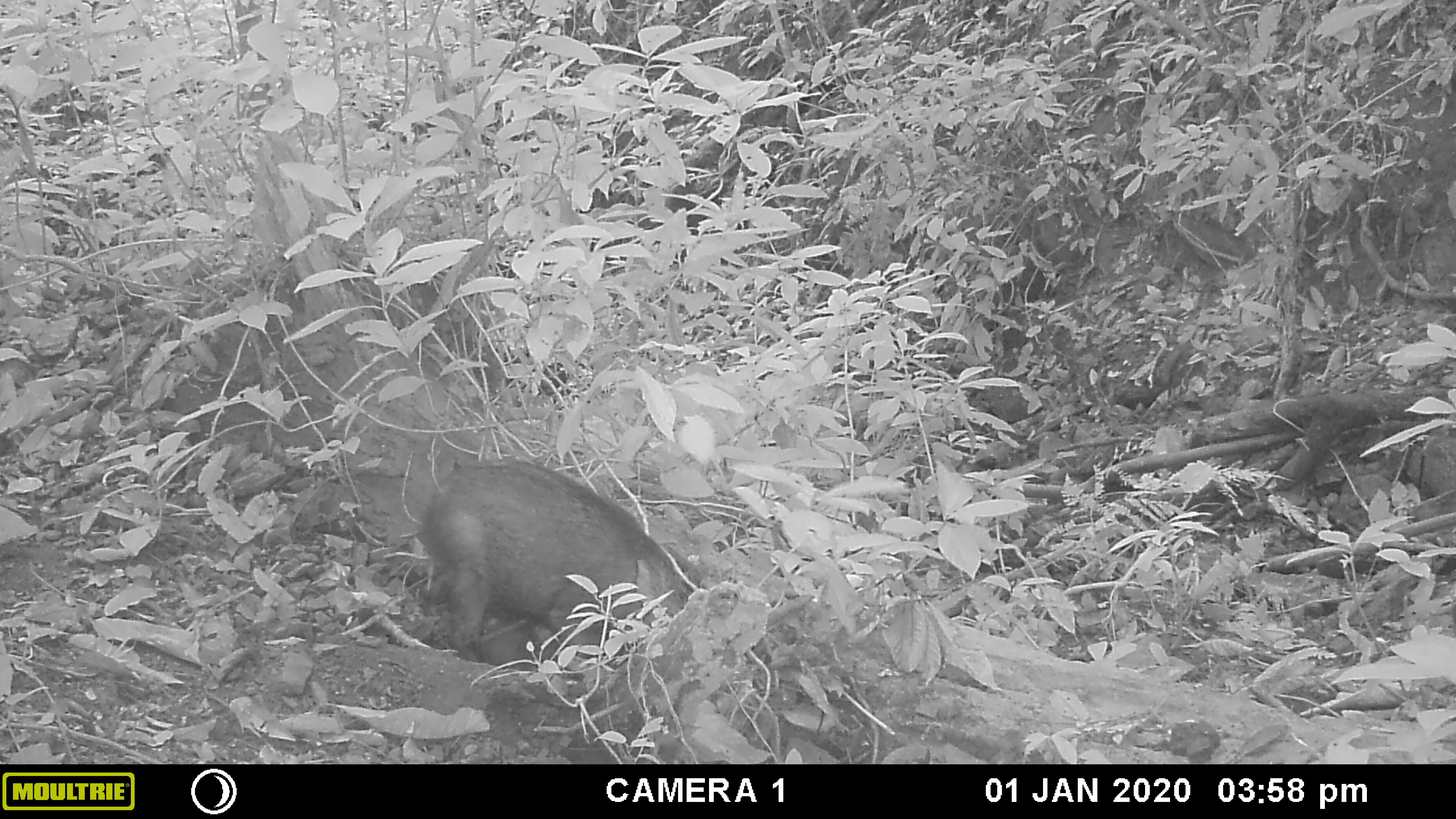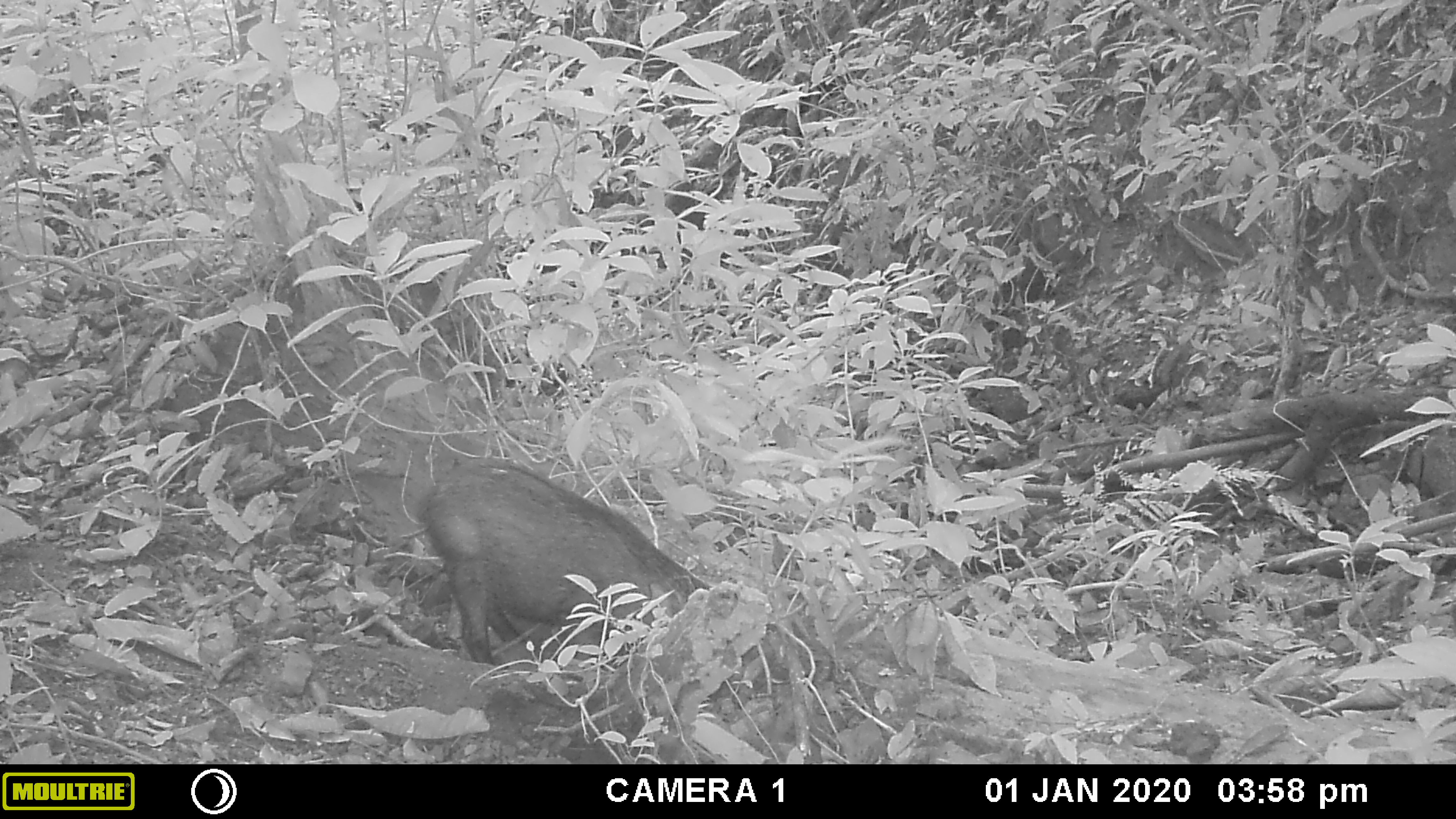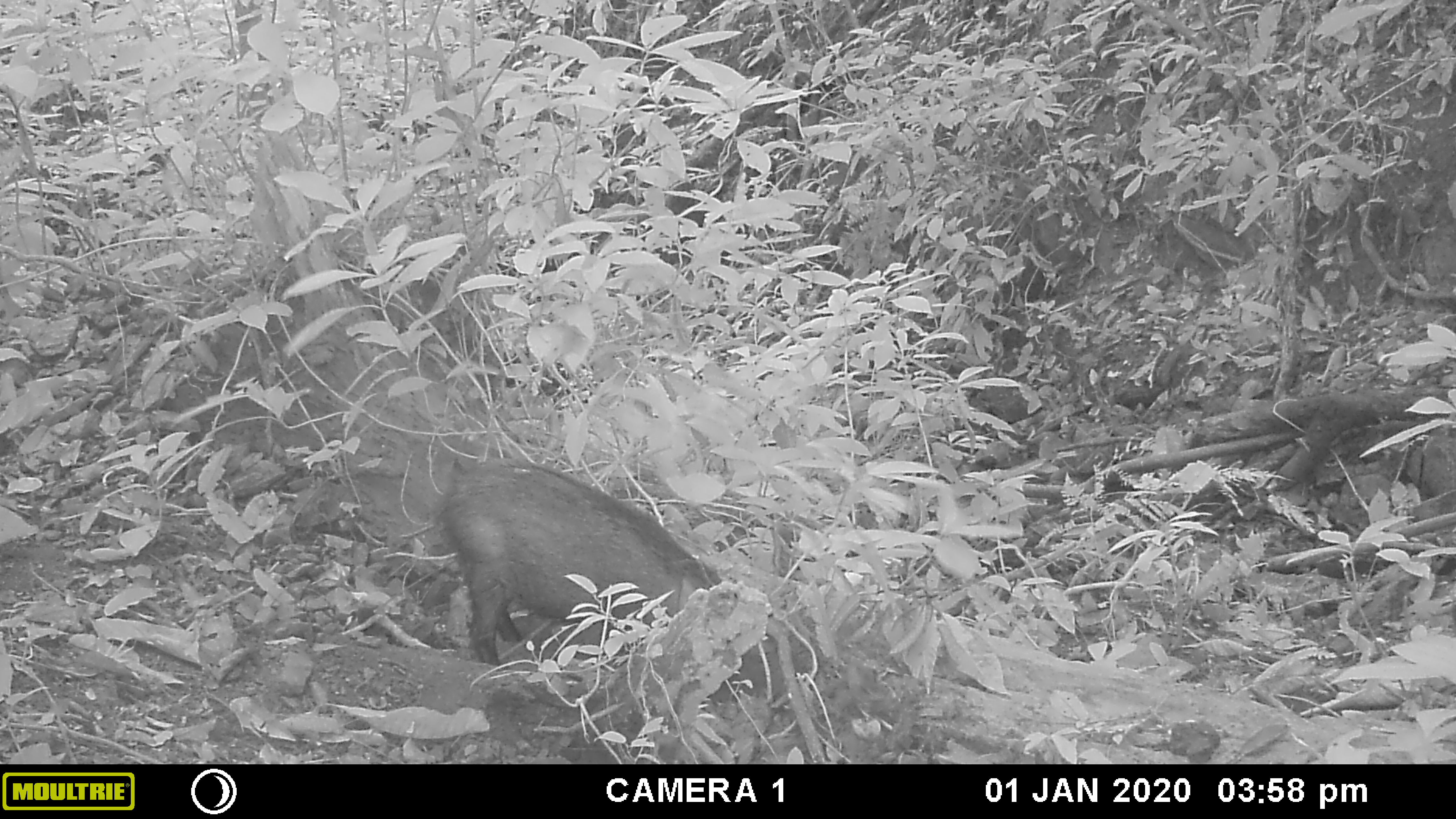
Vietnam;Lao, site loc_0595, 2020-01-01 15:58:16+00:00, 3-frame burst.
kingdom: Animalia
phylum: Chordata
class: Mammalia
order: Artiodactyla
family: Suidae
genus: Sus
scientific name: Sus scrofa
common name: eurasian wild pig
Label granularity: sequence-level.